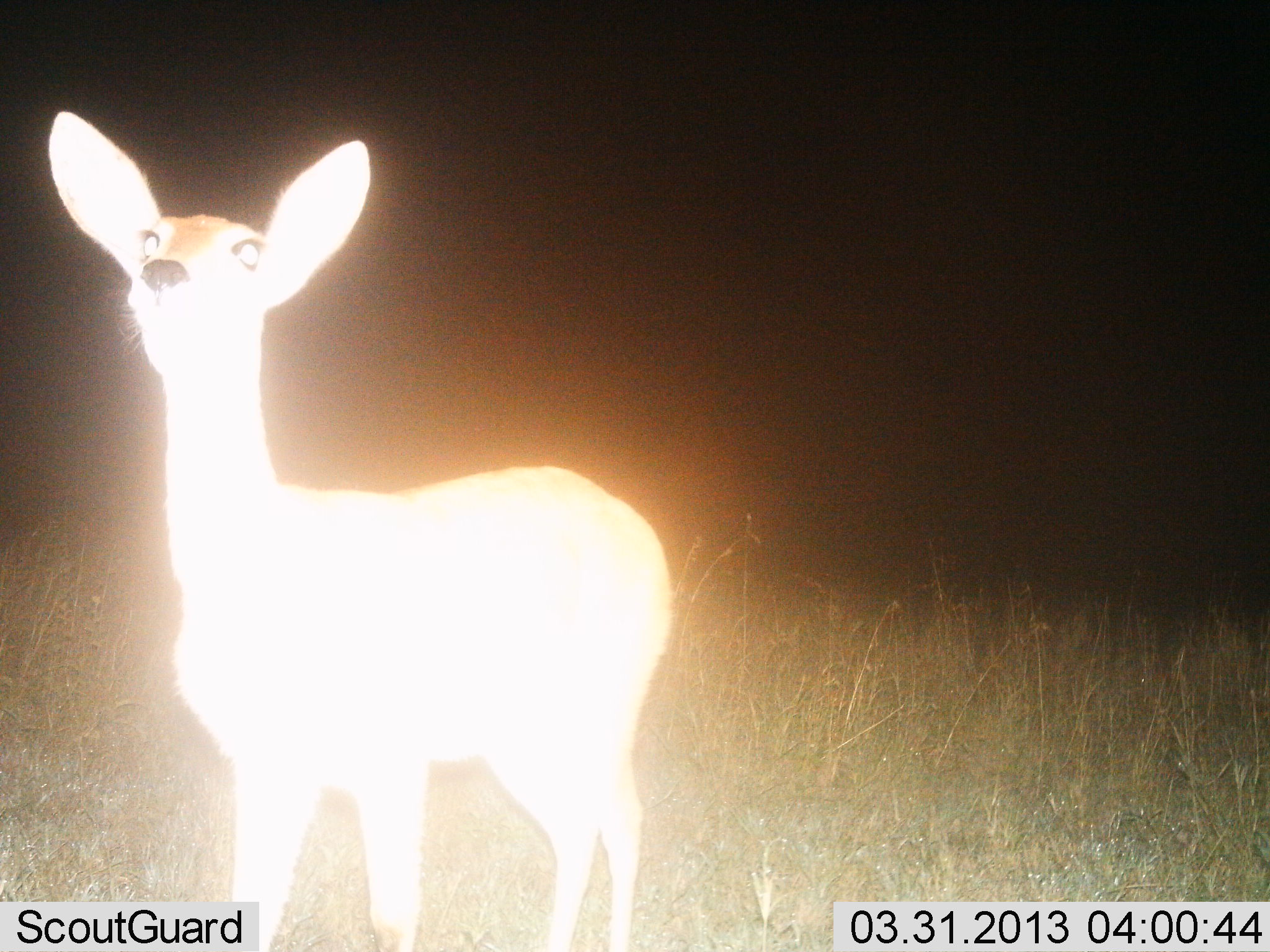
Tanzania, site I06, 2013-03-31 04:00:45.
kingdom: Animalia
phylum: Chordata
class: Mammalia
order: Artiodactyla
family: Bovidae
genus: Redunca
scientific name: Redunca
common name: reedbuck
Reedbuck (Redunca), count 1. Behavior (volunteer vote fractions): standing 100%, resting 0%, moving 0%, interacting 0%. Young present (vote fraction): 0%. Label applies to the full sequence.